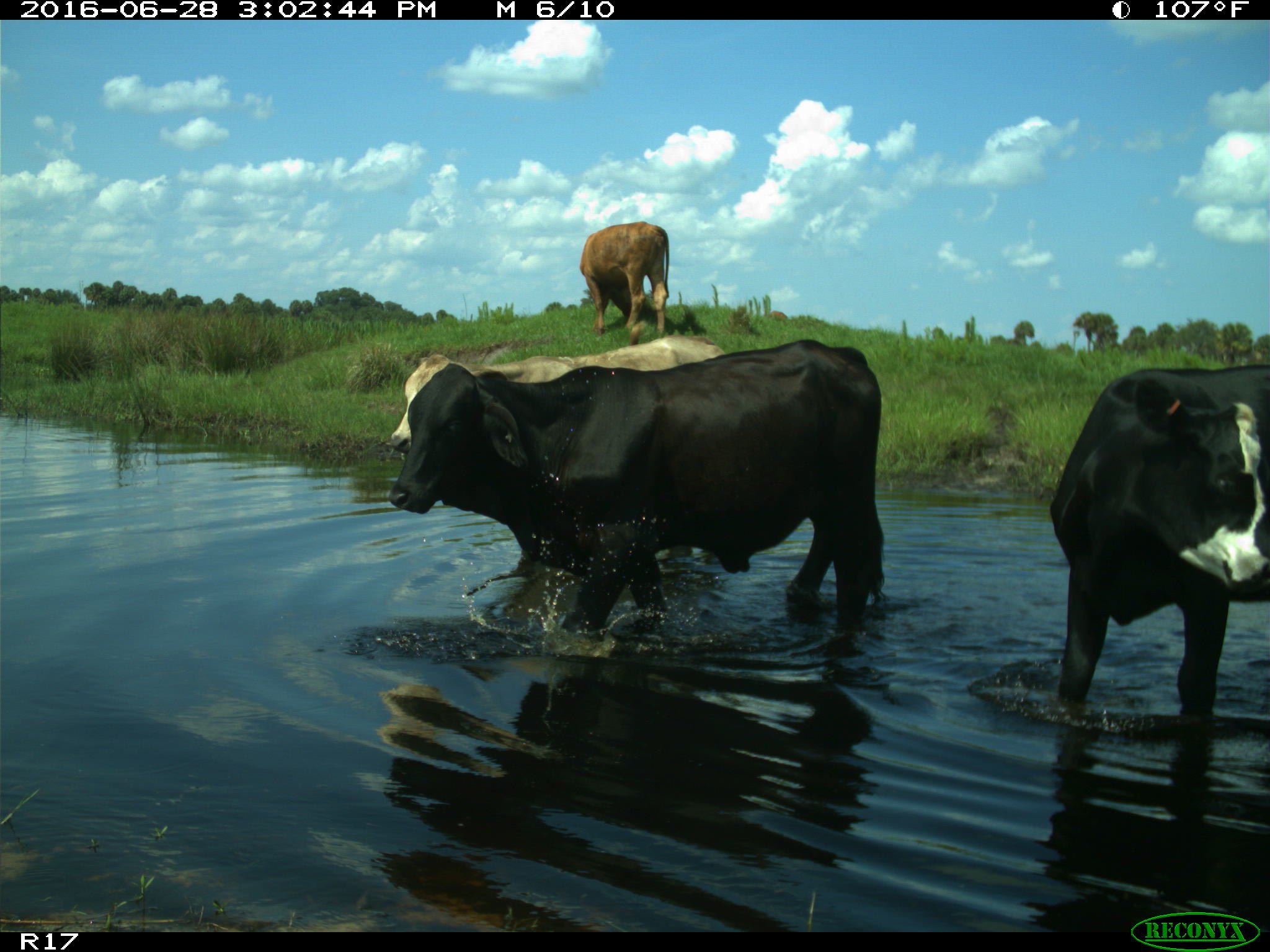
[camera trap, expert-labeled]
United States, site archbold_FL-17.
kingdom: Animalia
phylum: Chordata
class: Mammalia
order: Artiodactyla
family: Bovidae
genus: Bos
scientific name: Bos taurus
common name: domestic cow